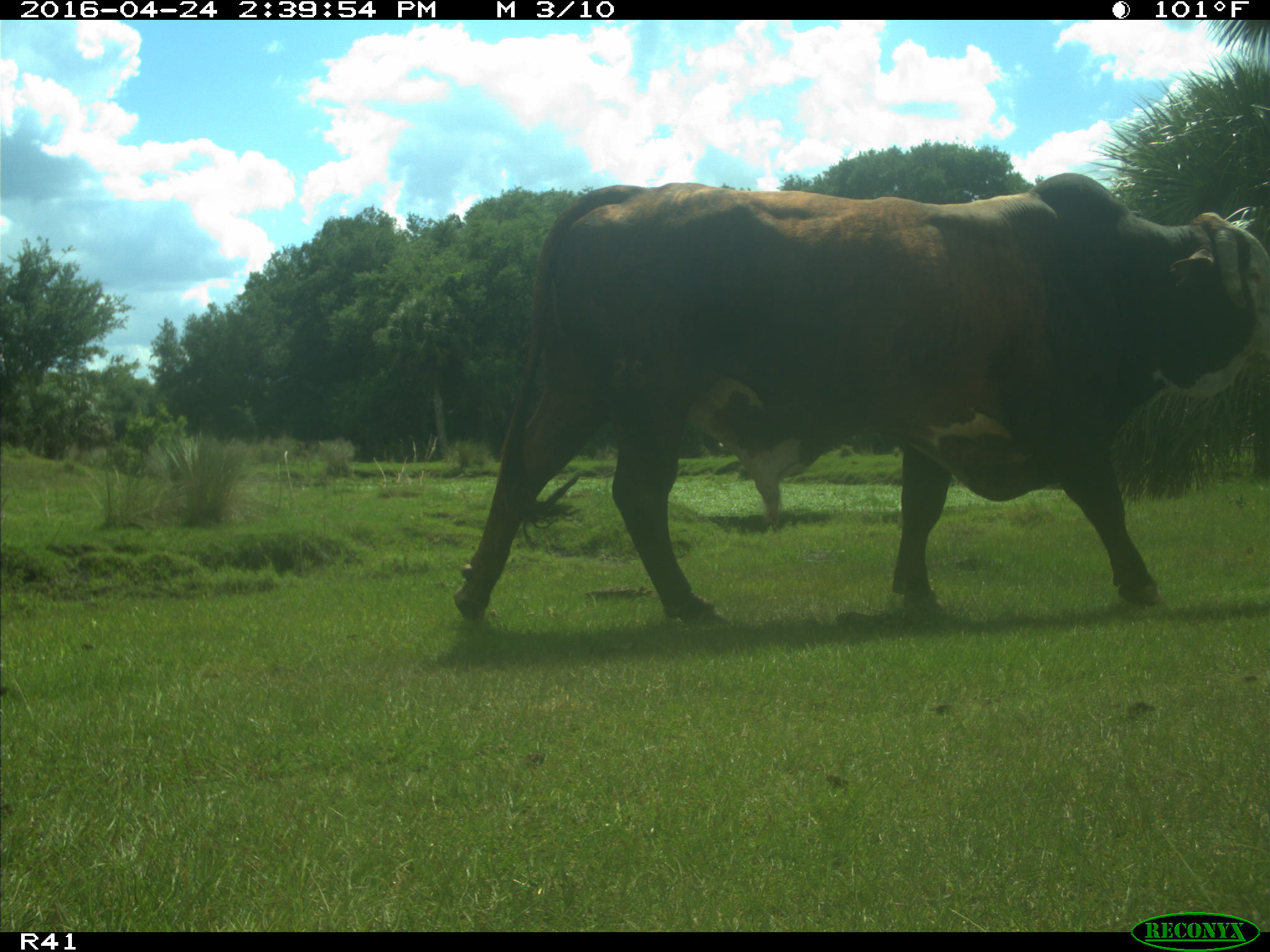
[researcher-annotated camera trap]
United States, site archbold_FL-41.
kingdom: Animalia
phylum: Chordata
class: Mammalia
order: Artiodactyla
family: Bovidae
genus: Bos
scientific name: Bos taurus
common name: domestic cow